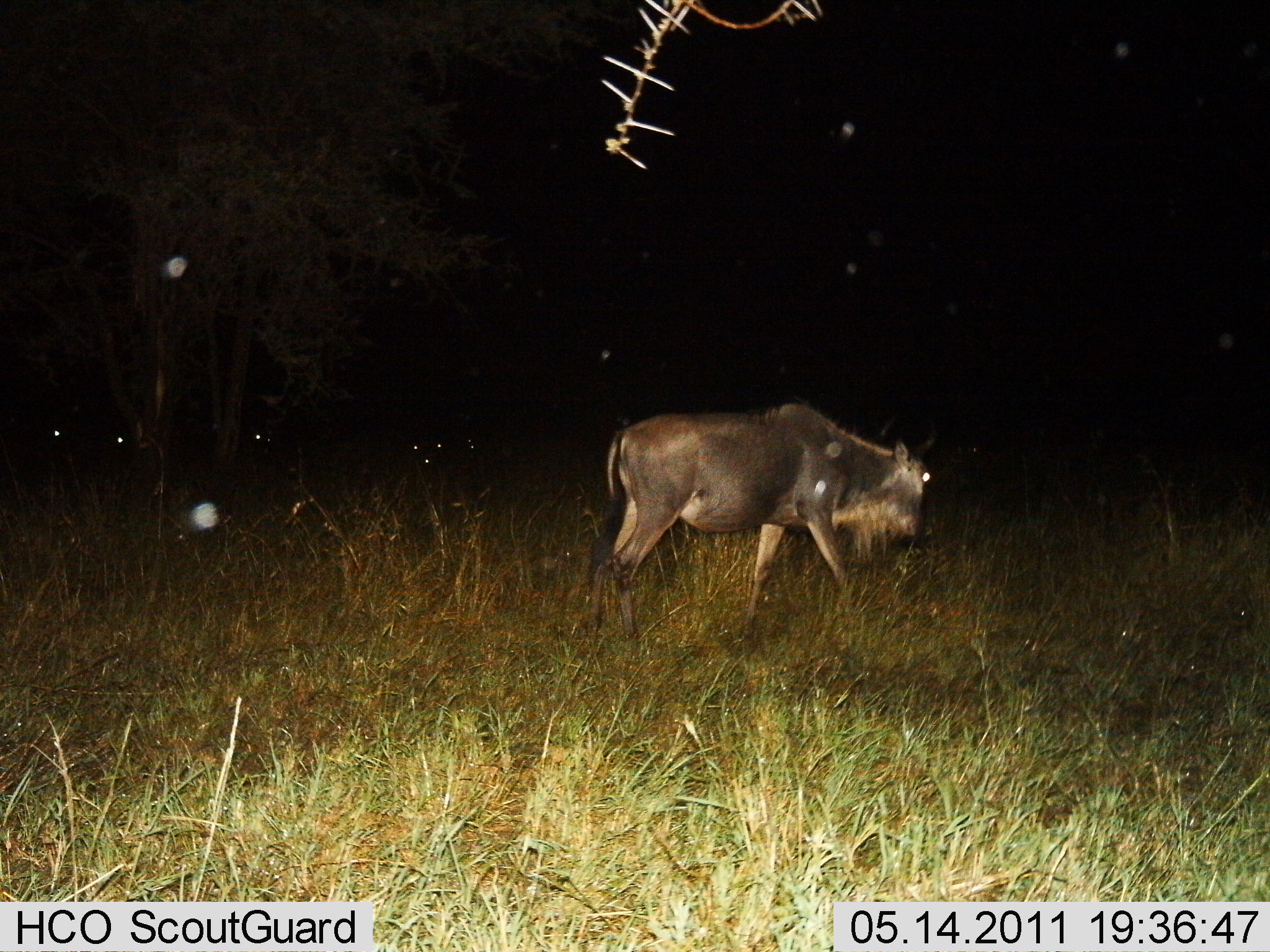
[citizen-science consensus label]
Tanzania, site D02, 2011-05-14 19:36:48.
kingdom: Animalia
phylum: Chordata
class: Mammalia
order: Artiodactyla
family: Bovidae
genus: Connochaetes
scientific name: Connochaetes taurinus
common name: blue wildebeest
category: wildebeest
Wildebeest (blue wildebeest) (Connochaetes taurinus), count 1. Behavior (volunteer vote fractions): standing 36%, resting 0%, moving 73%, interacting 0%. Young present (vote fraction): 0%. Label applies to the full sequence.